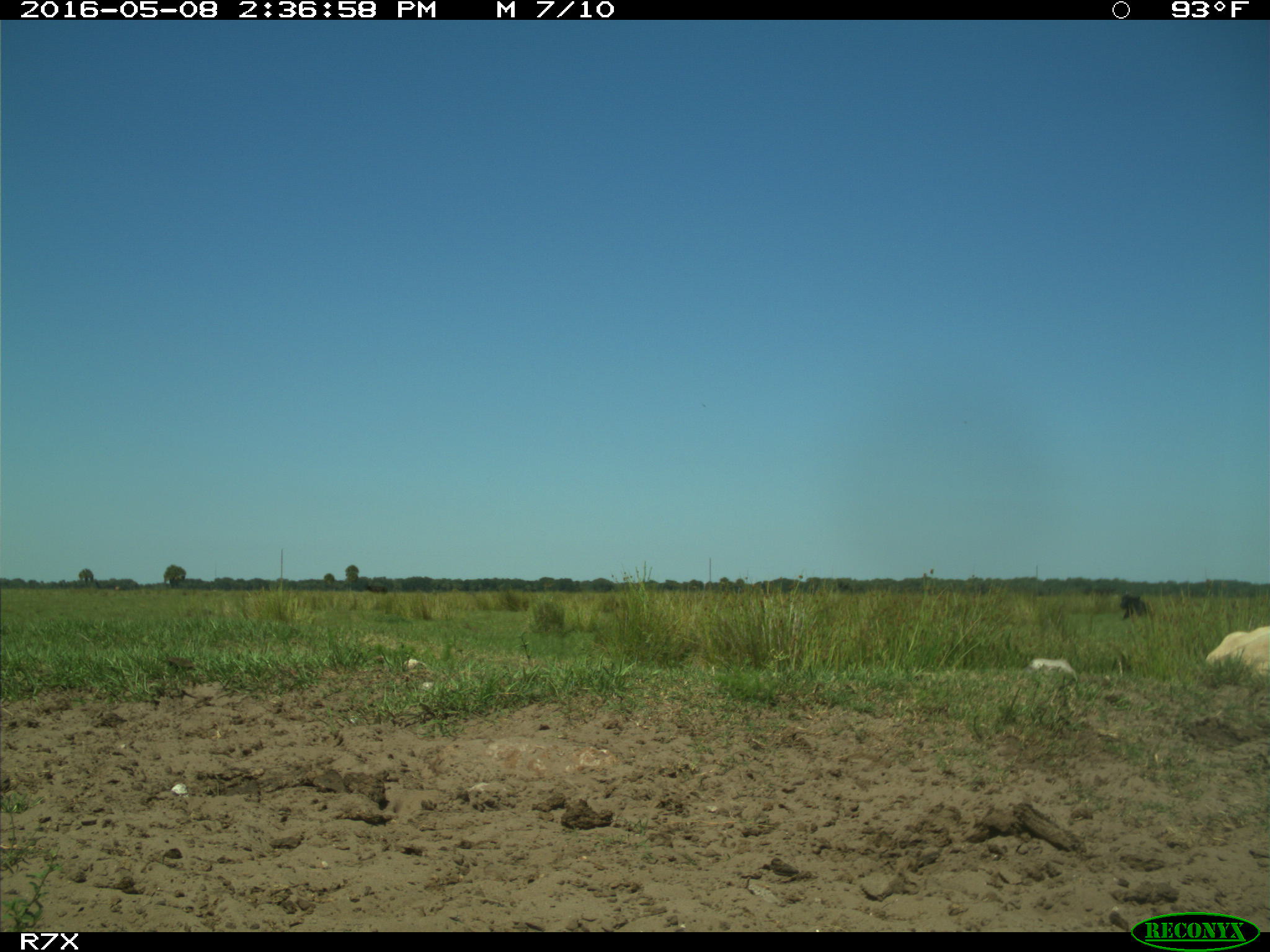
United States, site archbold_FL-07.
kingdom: Animalia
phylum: Chordata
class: Mammalia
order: Artiodactyla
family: Bovidae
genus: Bos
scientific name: Bos taurus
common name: domestic cow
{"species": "Bos taurus (domestic cow)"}